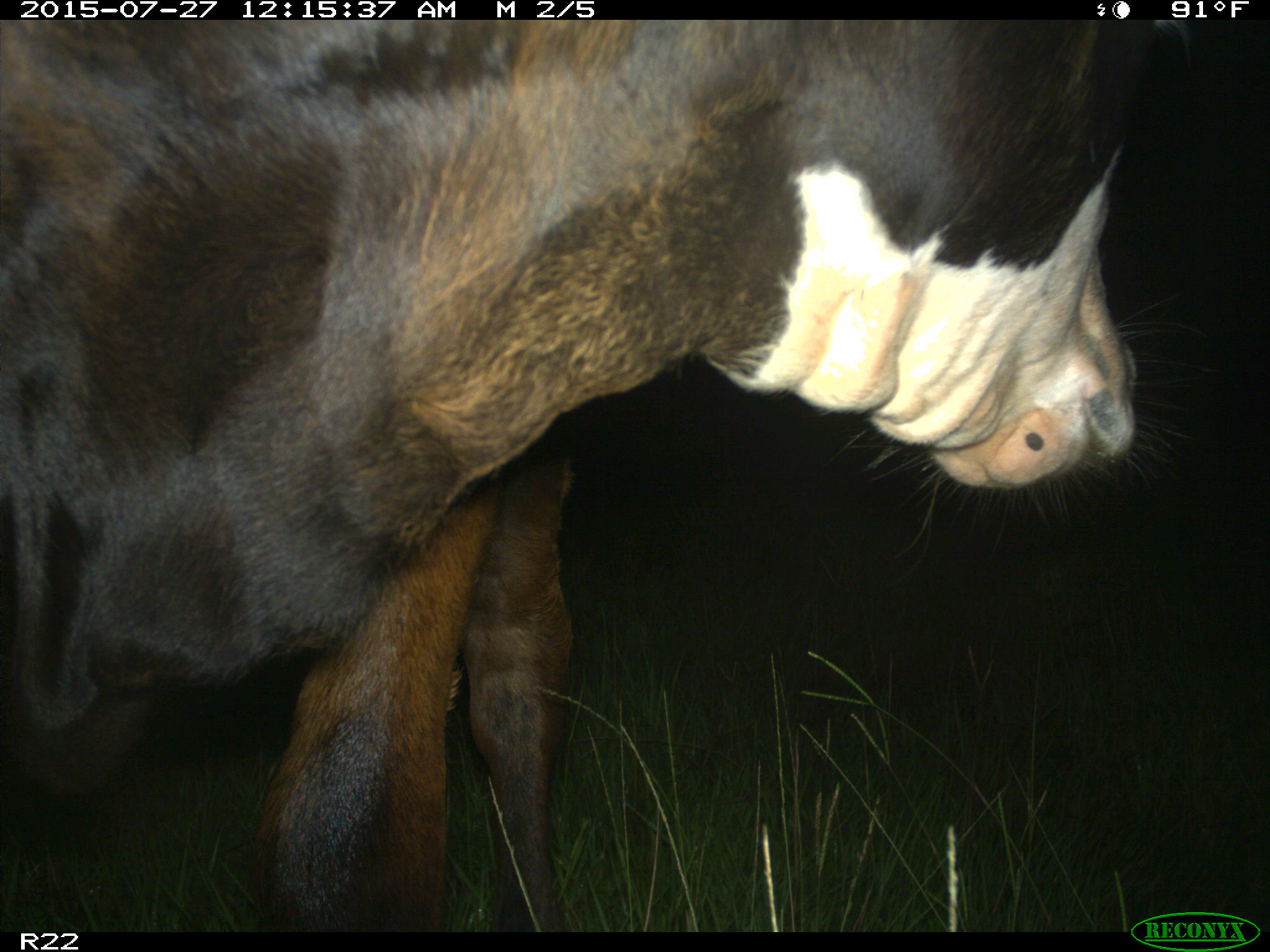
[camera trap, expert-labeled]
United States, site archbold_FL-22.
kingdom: Animalia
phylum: Chordata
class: Mammalia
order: Artiodactyla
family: Bovidae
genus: Bos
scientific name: Bos taurus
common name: domestic cow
Bos taurus (domestic cow).